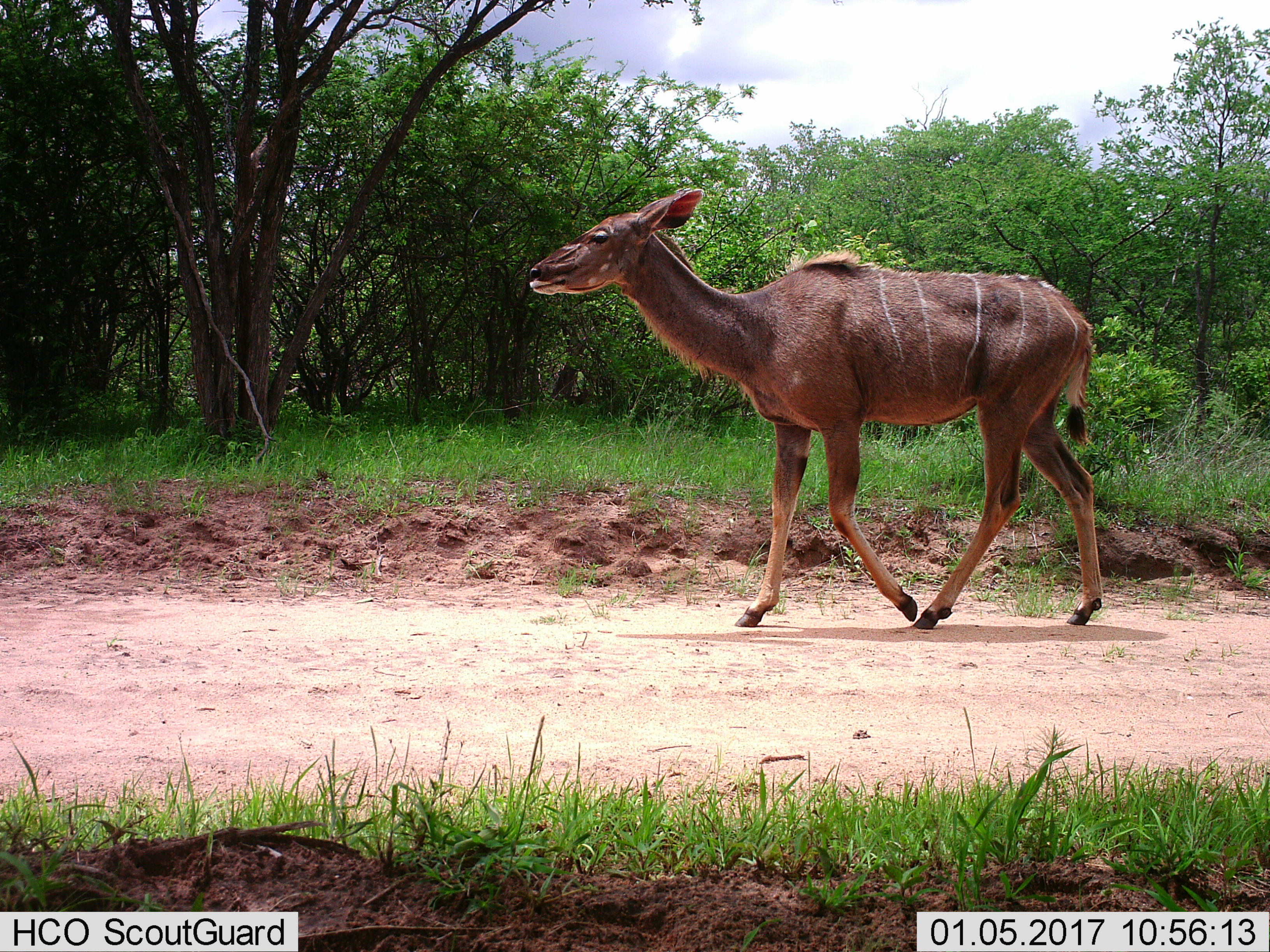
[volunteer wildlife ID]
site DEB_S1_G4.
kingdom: Animalia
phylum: Chordata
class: Mammalia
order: Artiodactyla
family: Bovidae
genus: Tragelaphus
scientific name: Tragelaphus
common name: kudu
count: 1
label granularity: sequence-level